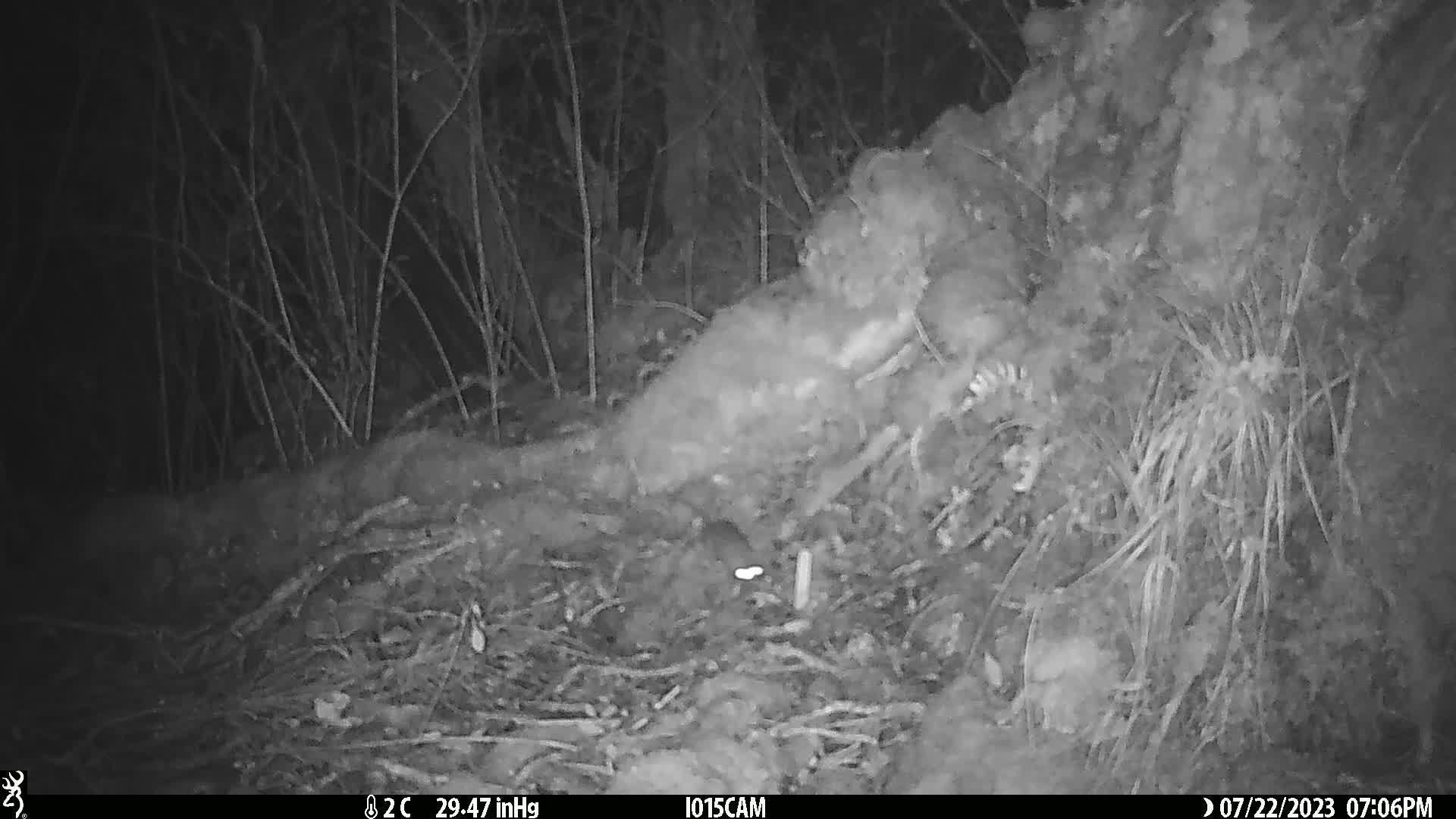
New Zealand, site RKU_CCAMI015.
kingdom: Animalia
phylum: Chordata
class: Mammalia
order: Rodentia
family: Muridae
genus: Rattus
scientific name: Rattus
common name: rat